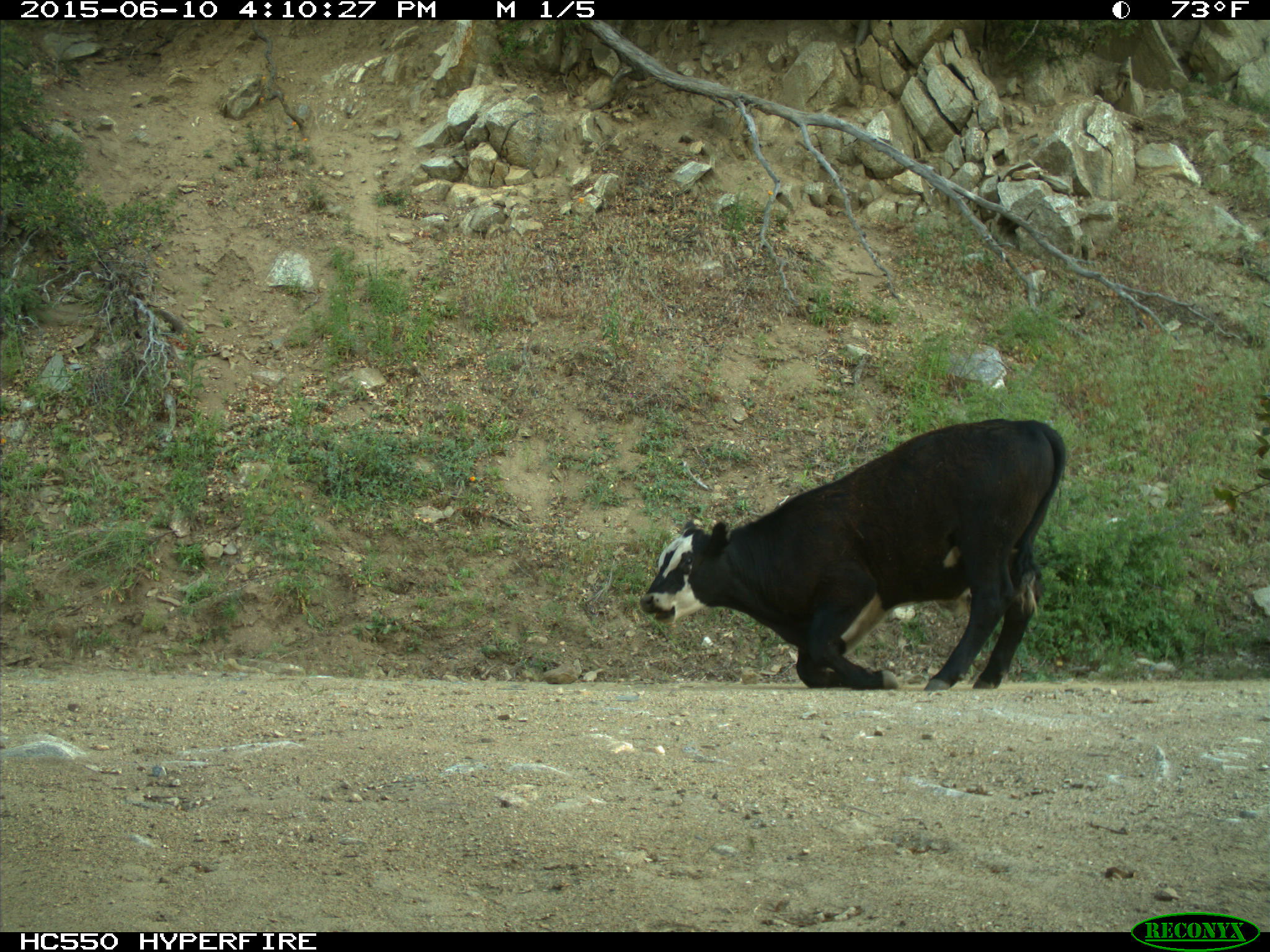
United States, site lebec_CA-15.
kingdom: Animalia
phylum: Chordata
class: Mammalia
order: Artiodactyla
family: Bovidae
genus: Bos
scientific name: Bos taurus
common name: domestic cow